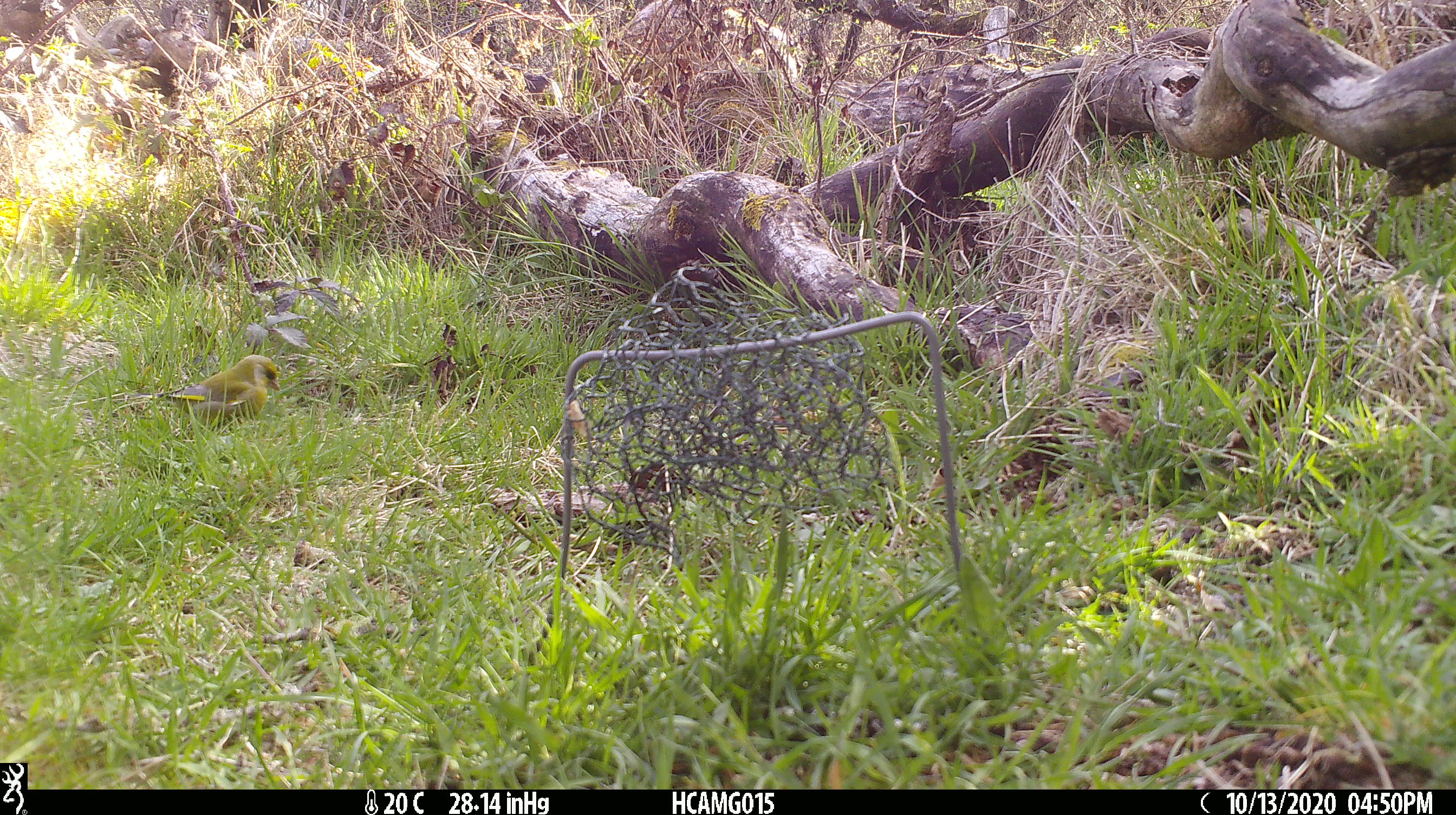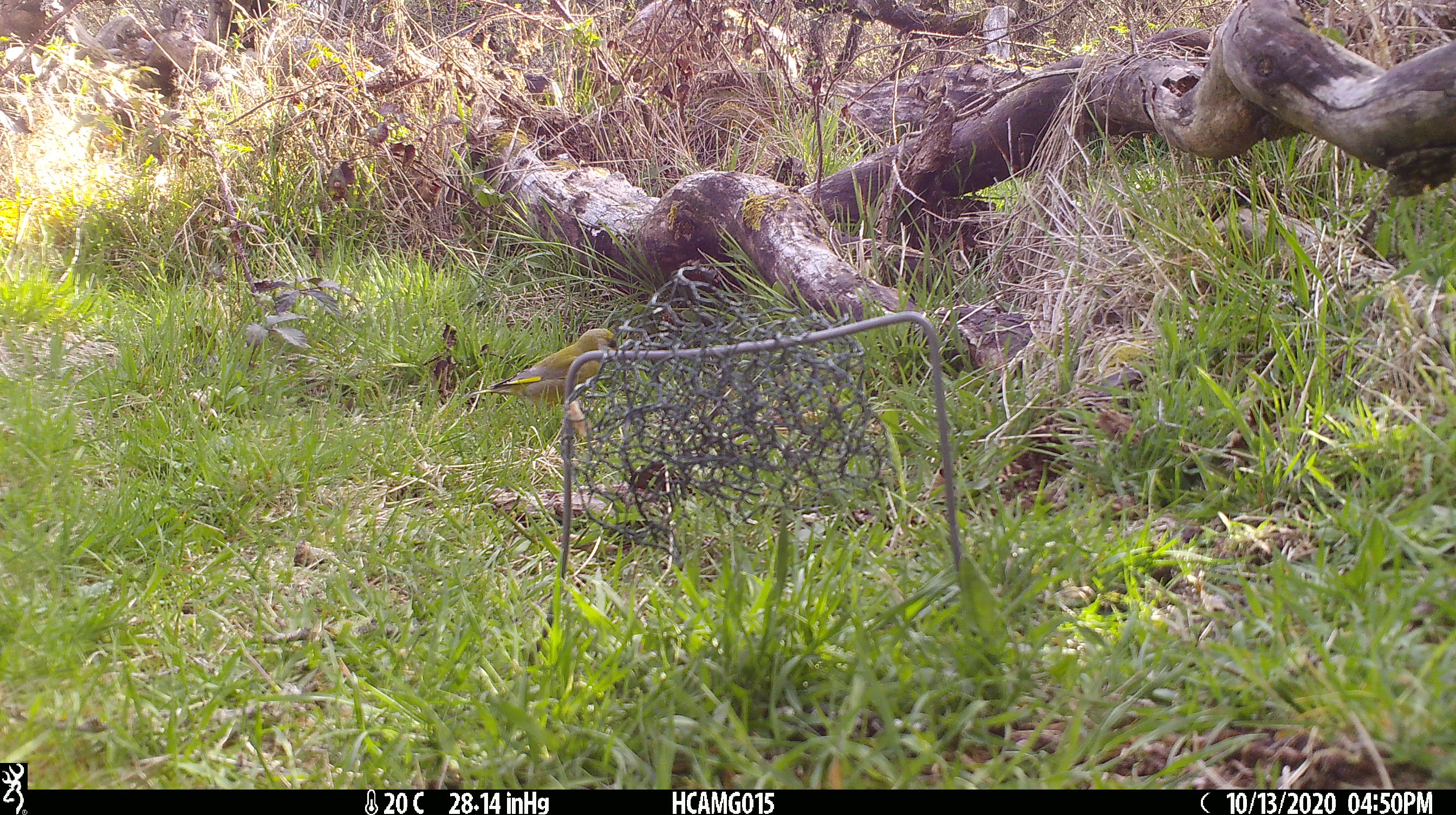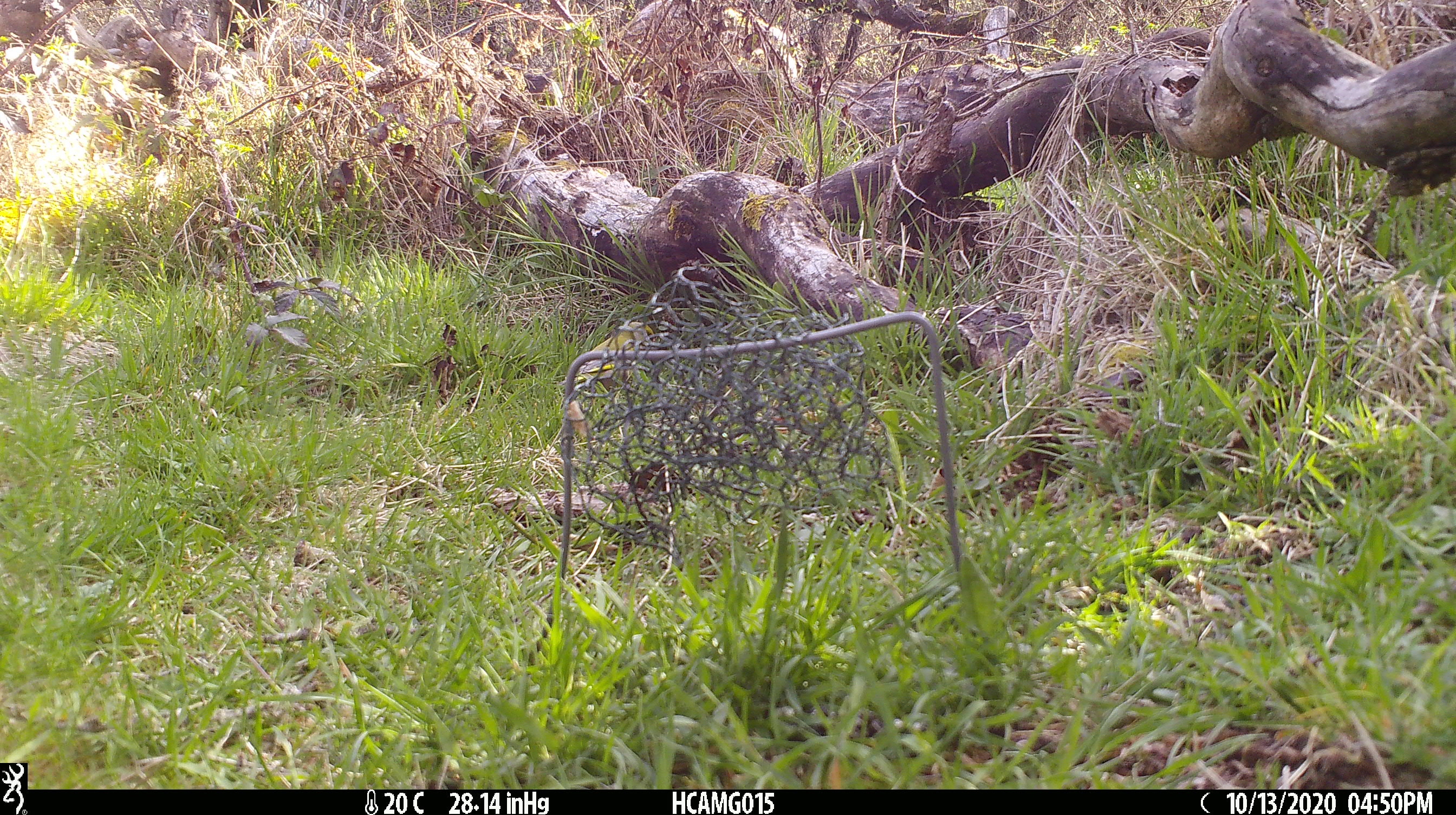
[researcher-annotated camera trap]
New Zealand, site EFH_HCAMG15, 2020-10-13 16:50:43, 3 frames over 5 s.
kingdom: Animalia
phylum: Chordata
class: Aves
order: Passeriformes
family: Fringillidae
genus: Chloris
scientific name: Chloris chloris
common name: greenfinch